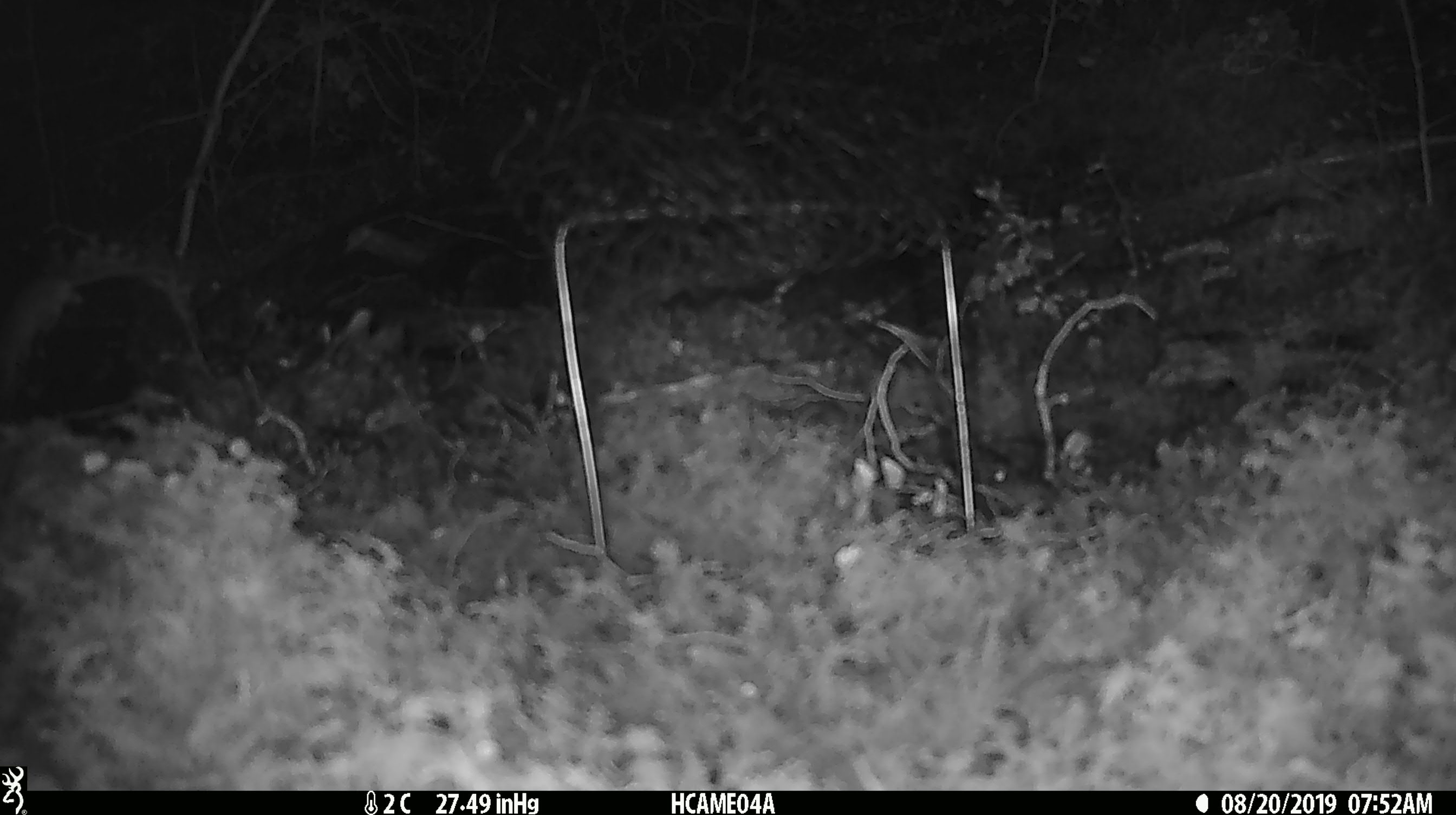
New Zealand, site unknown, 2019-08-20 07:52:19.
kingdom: Animalia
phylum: Chordata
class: Mammalia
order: Rodentia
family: Muridae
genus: Mus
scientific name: Mus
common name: mouse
Mouse (Mus).